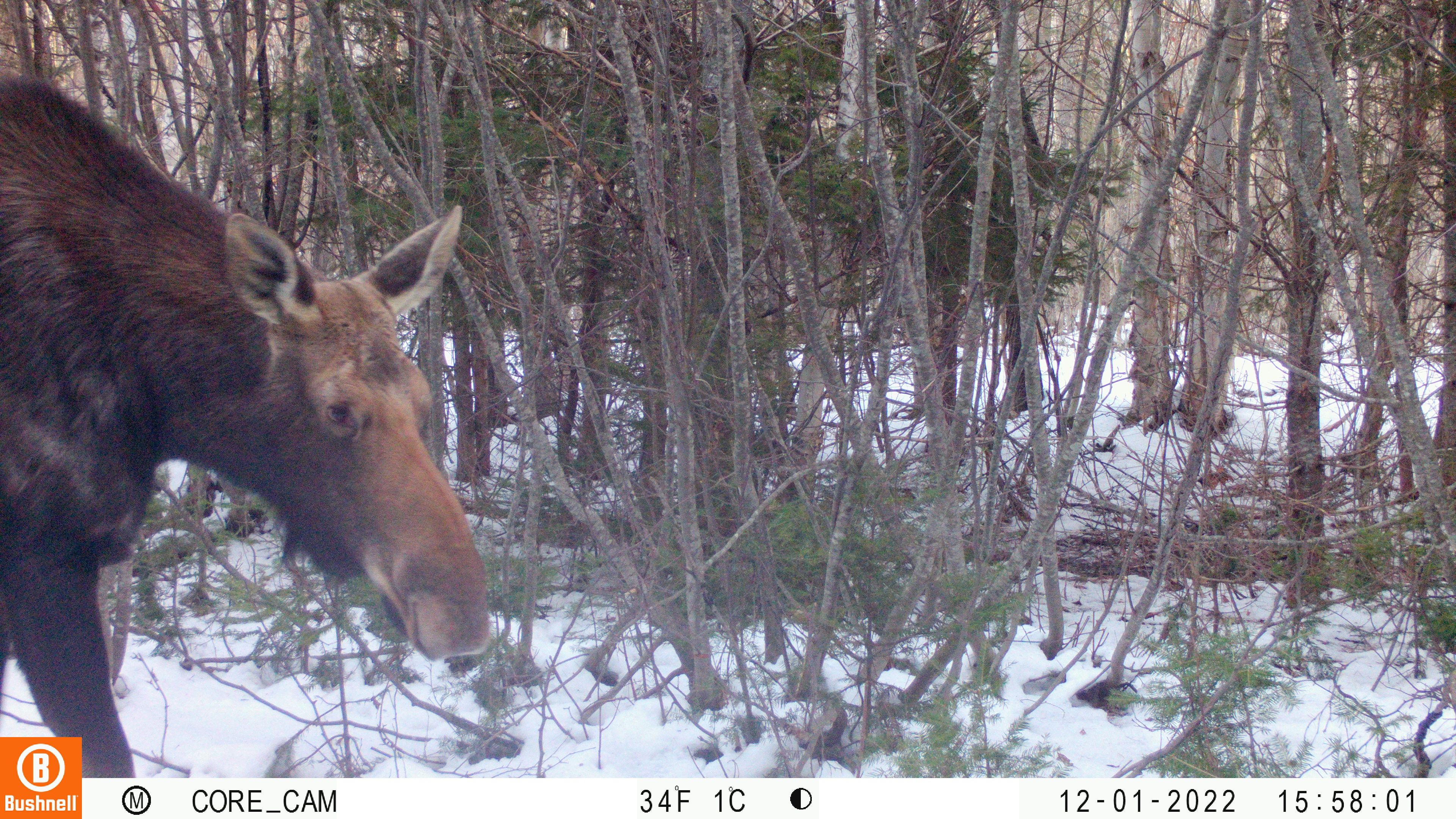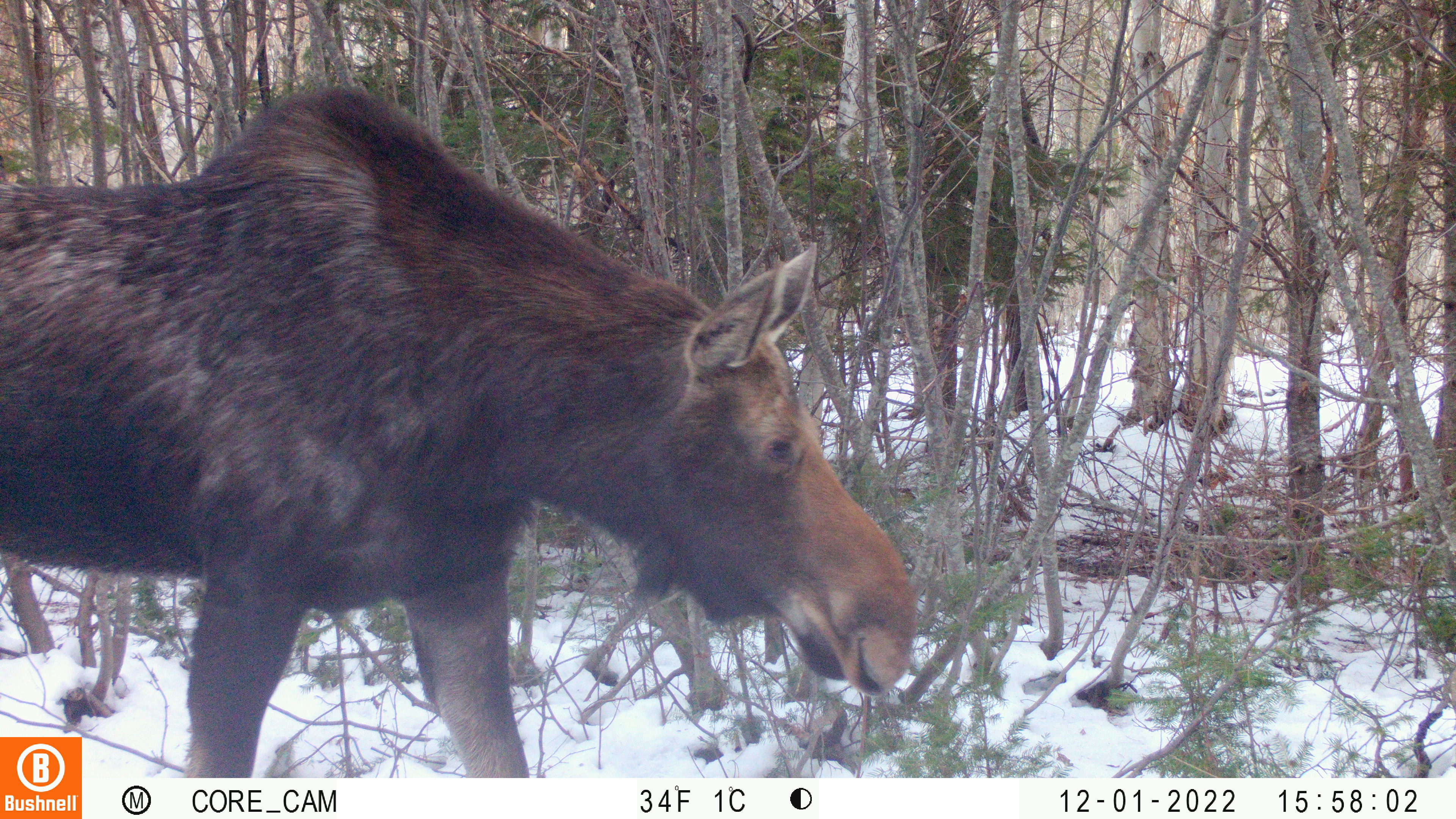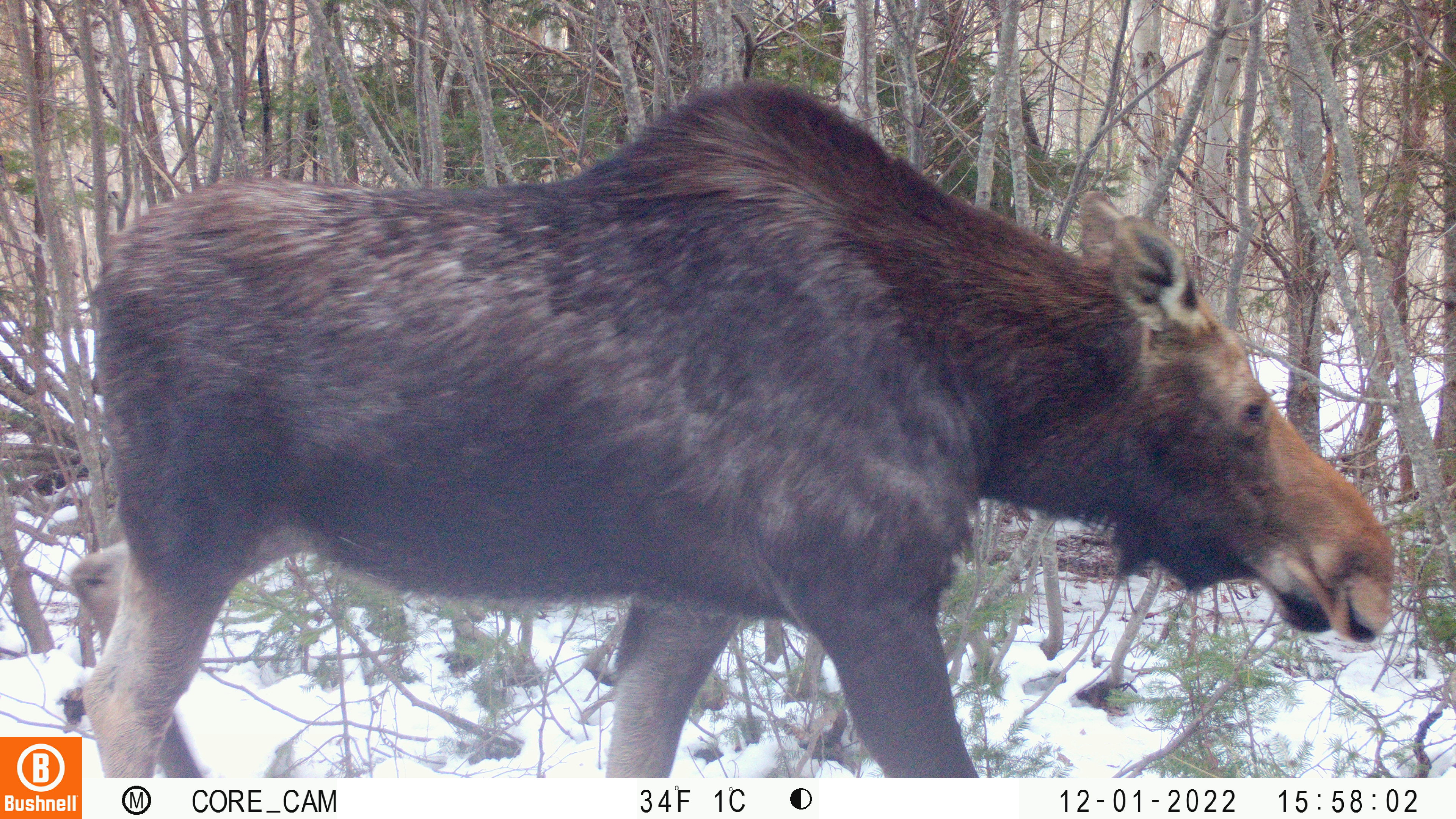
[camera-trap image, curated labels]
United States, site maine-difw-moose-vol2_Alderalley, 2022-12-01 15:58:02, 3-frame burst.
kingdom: Animalia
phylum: Chordata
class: Mammalia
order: Artiodactyla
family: Cervidae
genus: Alces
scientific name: Alces alces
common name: moose